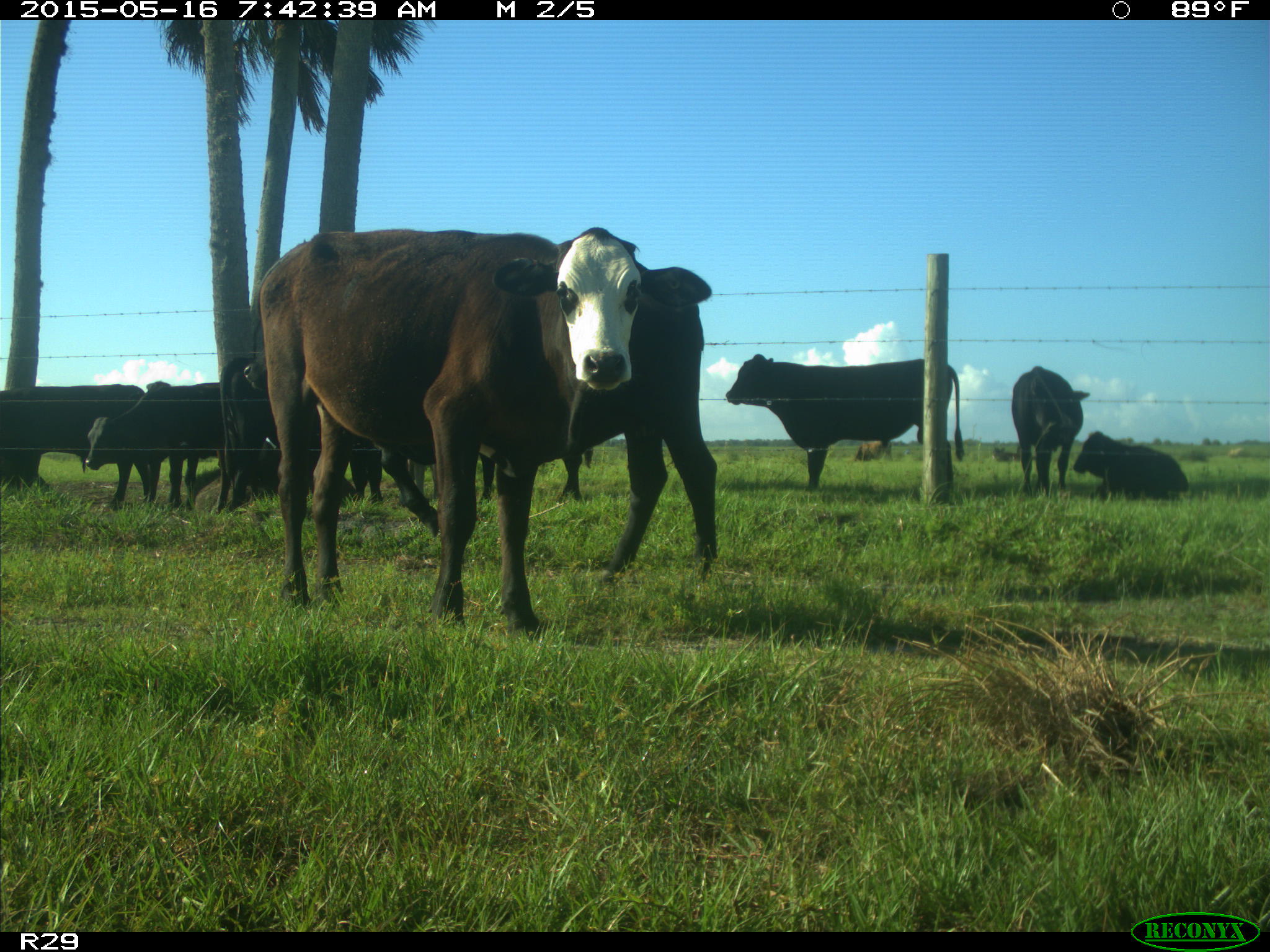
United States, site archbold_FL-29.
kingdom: Animalia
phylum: Chordata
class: Mammalia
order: Artiodactyla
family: Bovidae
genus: Bos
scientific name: Bos taurus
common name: domestic cow